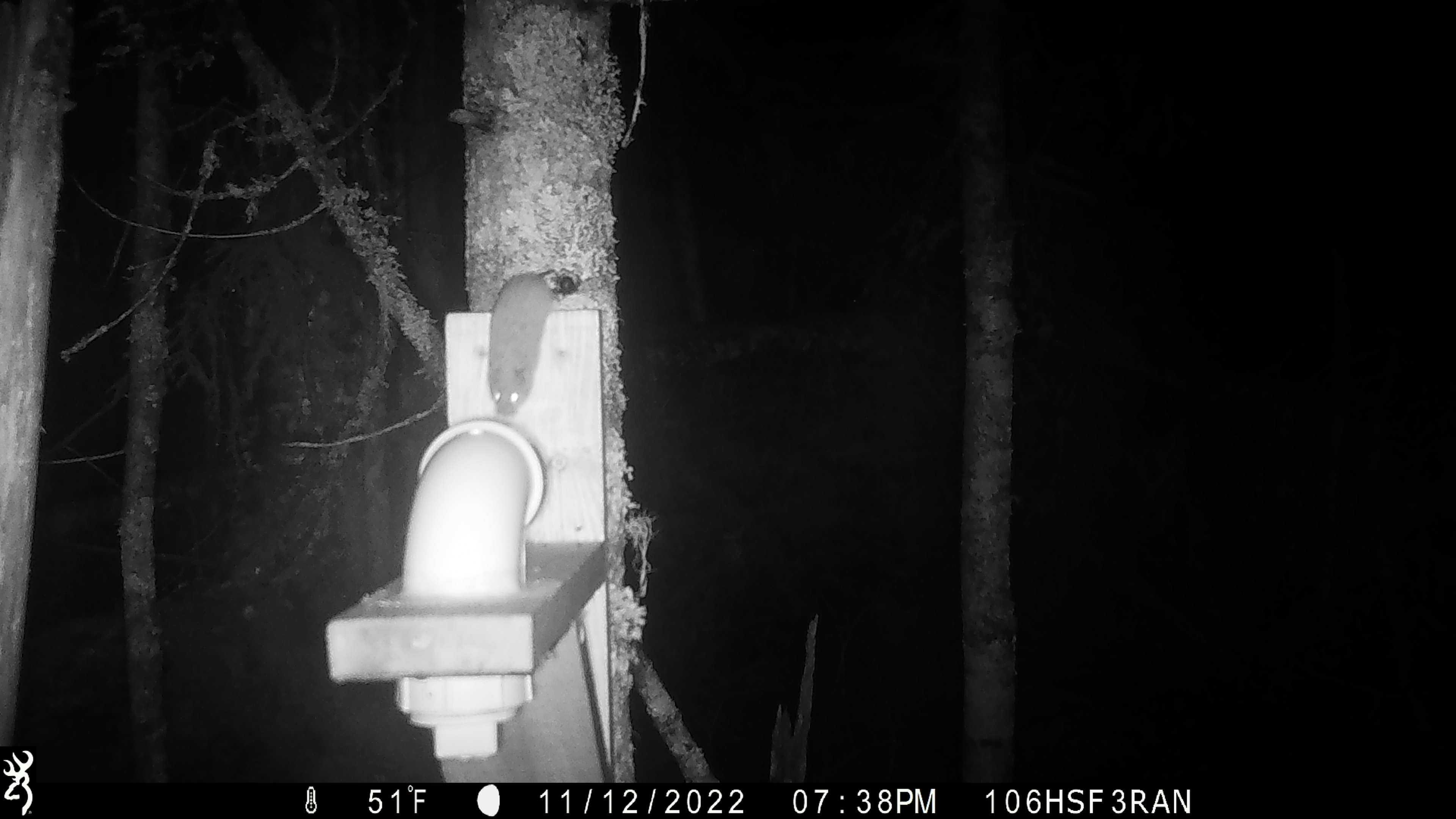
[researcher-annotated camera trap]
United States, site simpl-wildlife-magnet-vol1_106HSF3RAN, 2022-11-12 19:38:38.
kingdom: Animalia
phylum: Chordata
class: Mammalia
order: Rodentia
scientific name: Rodentia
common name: mouse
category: mouse sp.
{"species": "mouse sp. (mouse) (Rodentia)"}